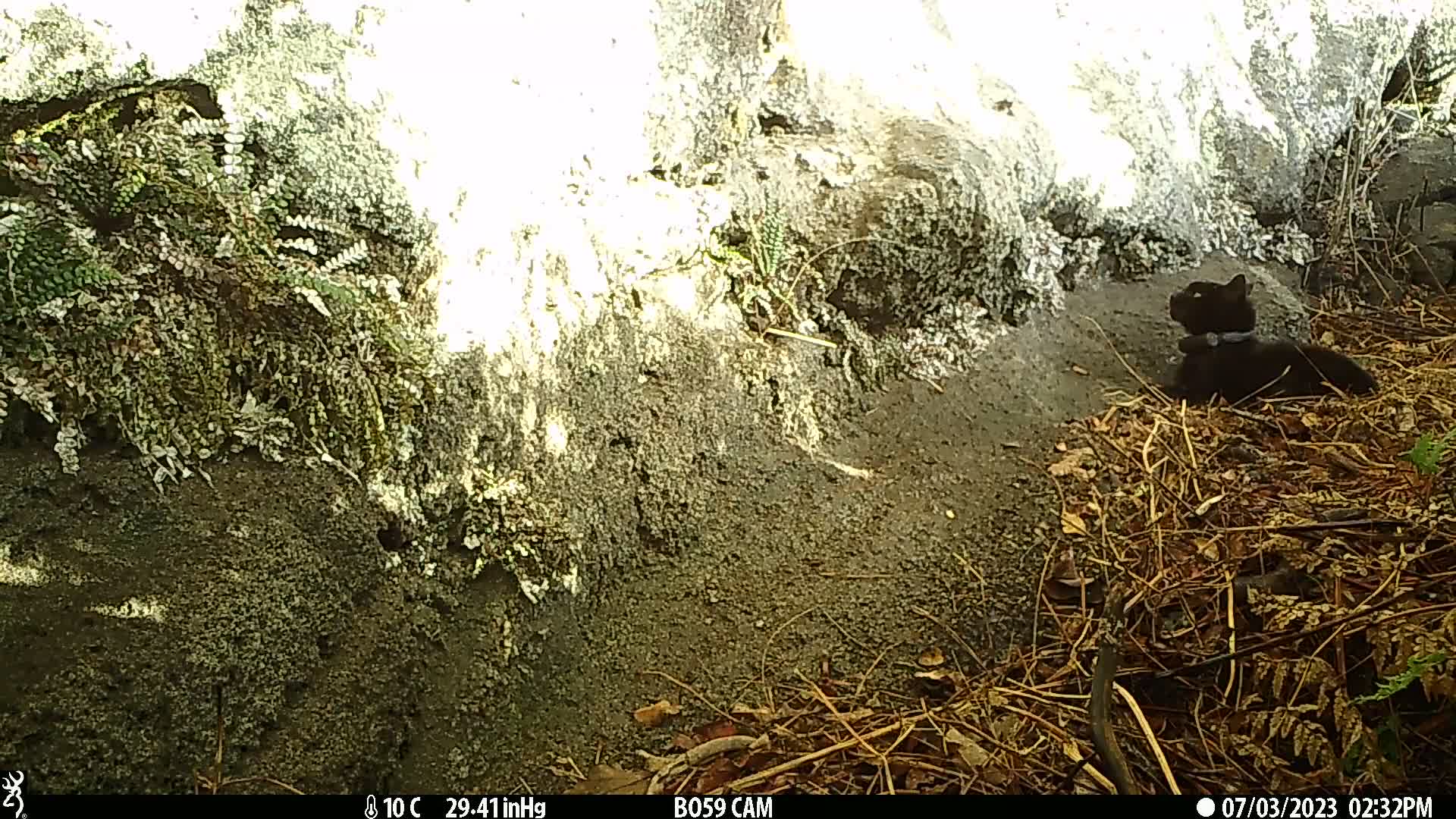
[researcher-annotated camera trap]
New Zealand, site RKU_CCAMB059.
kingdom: Animalia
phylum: Chordata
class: Mammalia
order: Carnivora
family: Felidae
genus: Felis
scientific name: Felis catus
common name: domestic cat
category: cat